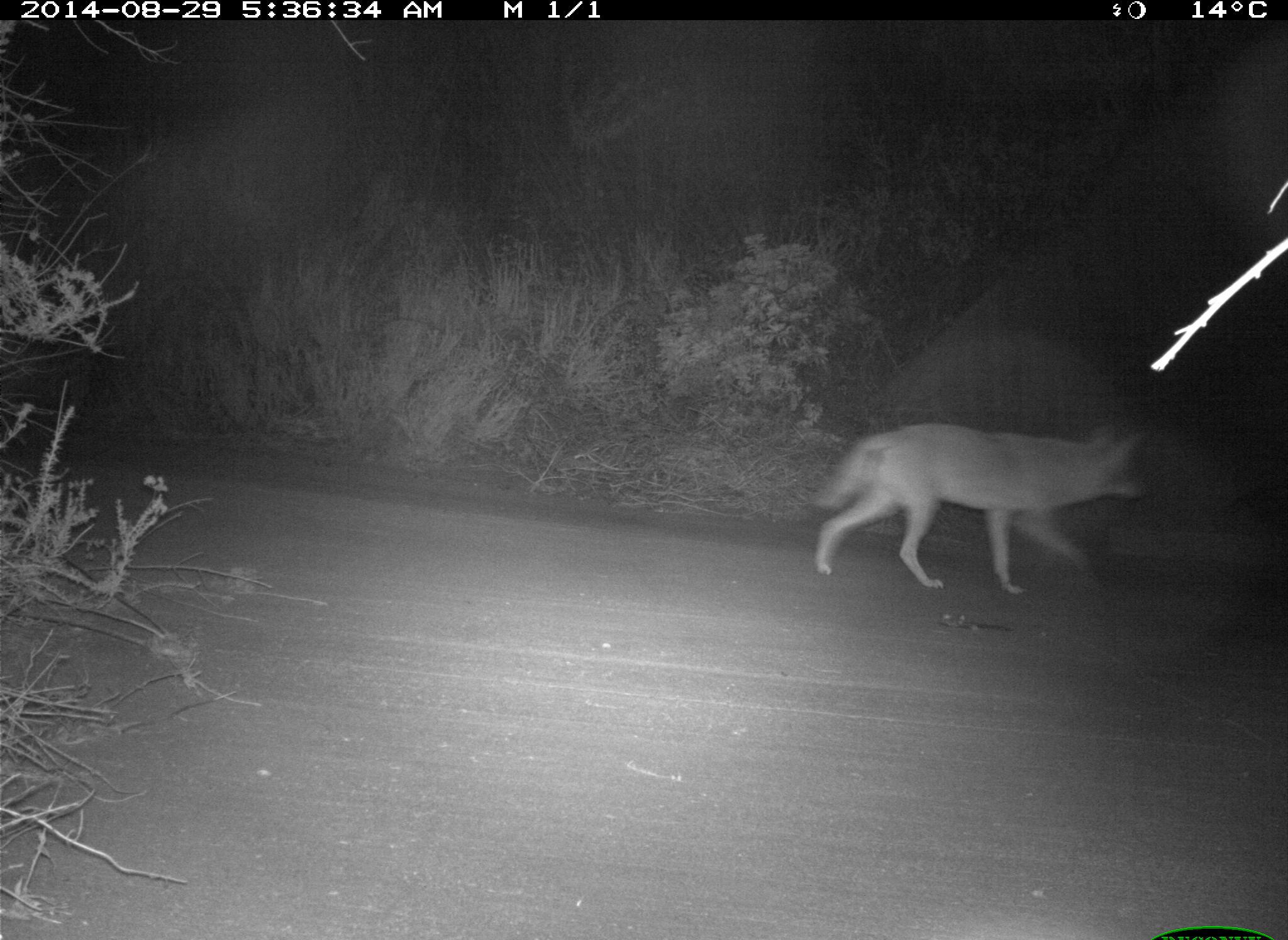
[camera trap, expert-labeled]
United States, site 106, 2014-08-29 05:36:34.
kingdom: Animalia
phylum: Chordata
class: Mammalia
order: Carnivora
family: Canidae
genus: Canis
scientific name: Canis latrans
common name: coyote